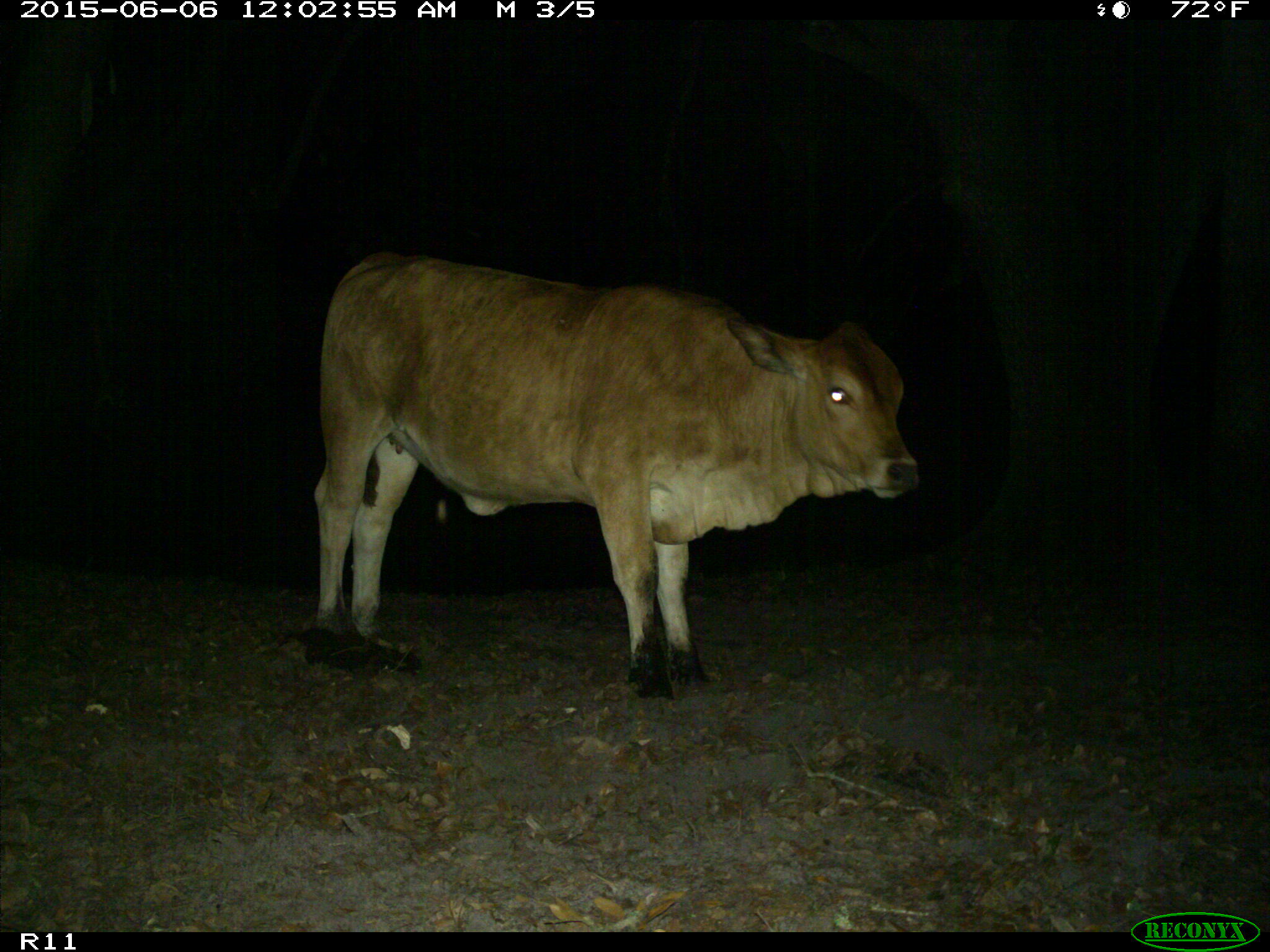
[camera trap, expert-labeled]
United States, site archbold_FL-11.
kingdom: Animalia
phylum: Chordata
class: Mammalia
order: Artiodactyla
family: Bovidae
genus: Bos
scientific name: Bos taurus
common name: domestic cow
Bos taurus (domestic cow).